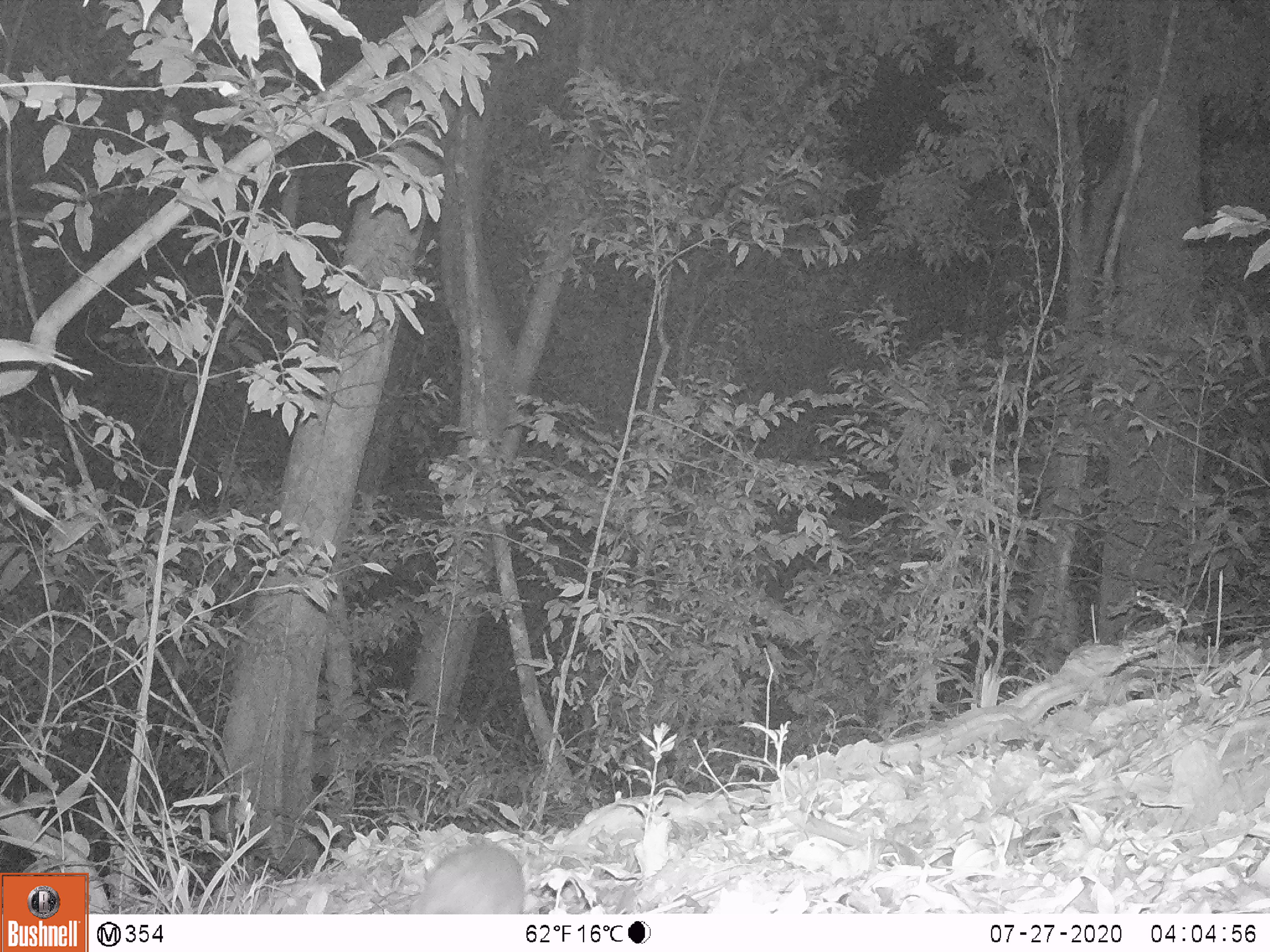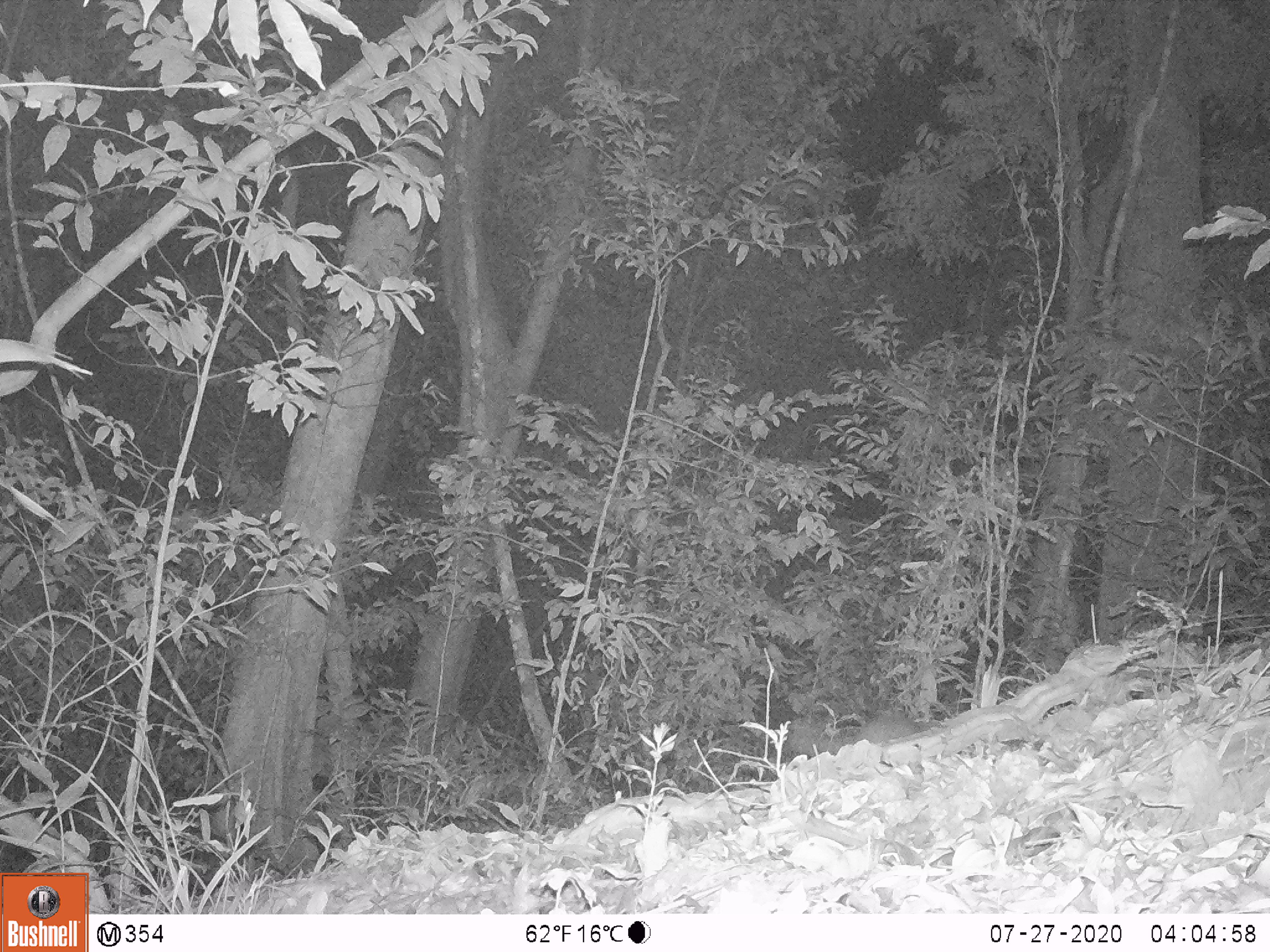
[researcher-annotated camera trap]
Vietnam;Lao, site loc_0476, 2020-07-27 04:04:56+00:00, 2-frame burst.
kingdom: Animalia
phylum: Chordata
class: Mammalia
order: Carnivora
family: Mustelidae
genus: Melogale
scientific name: Melogale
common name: ferret badger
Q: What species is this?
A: Ferret badger (Melogale).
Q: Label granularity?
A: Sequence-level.